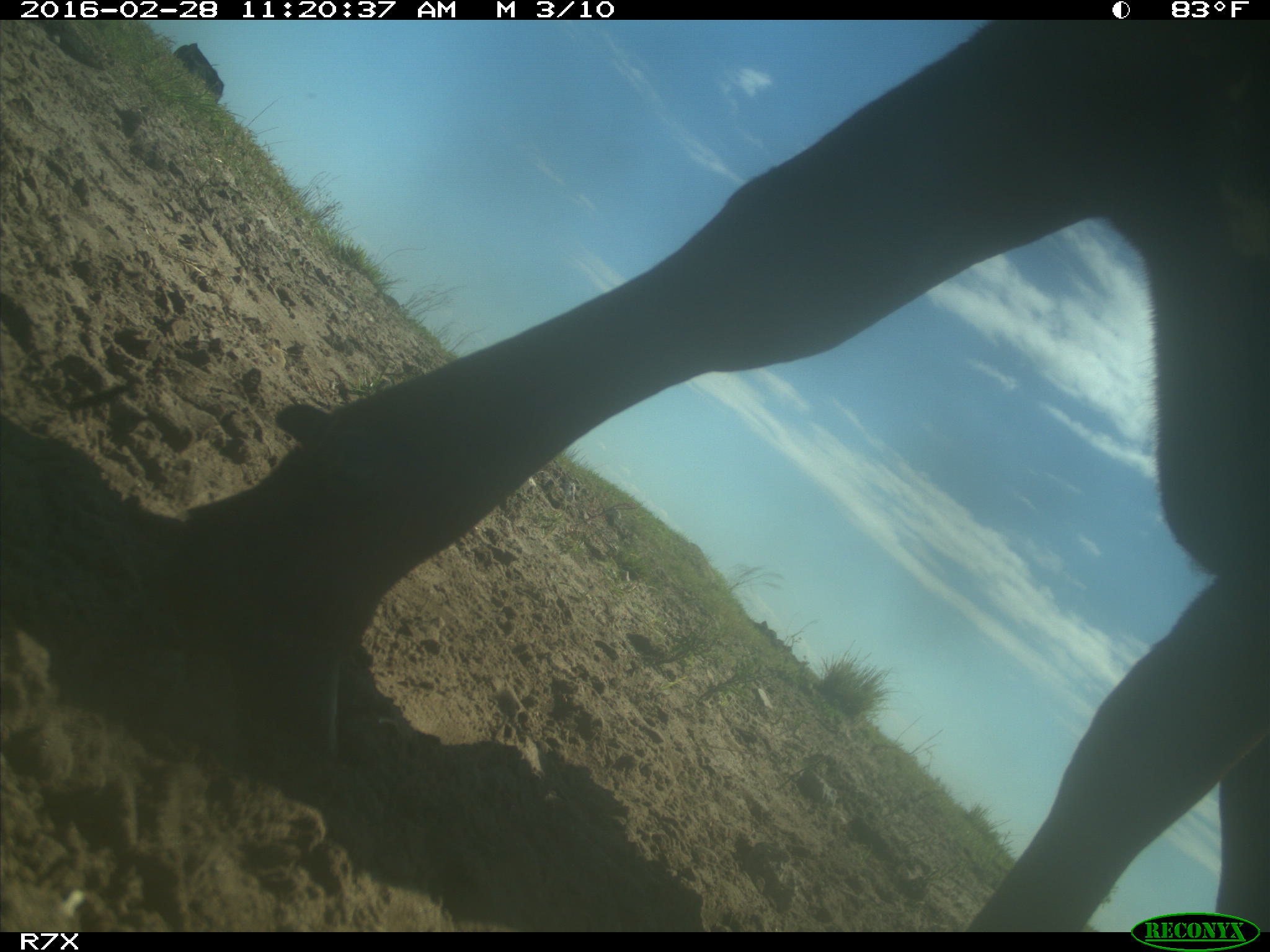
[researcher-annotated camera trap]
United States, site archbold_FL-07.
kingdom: Animalia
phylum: Chordata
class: Mammalia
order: Artiodactyla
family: Bovidae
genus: Bos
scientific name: Bos taurus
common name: domestic cow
Bos taurus (domestic cow).